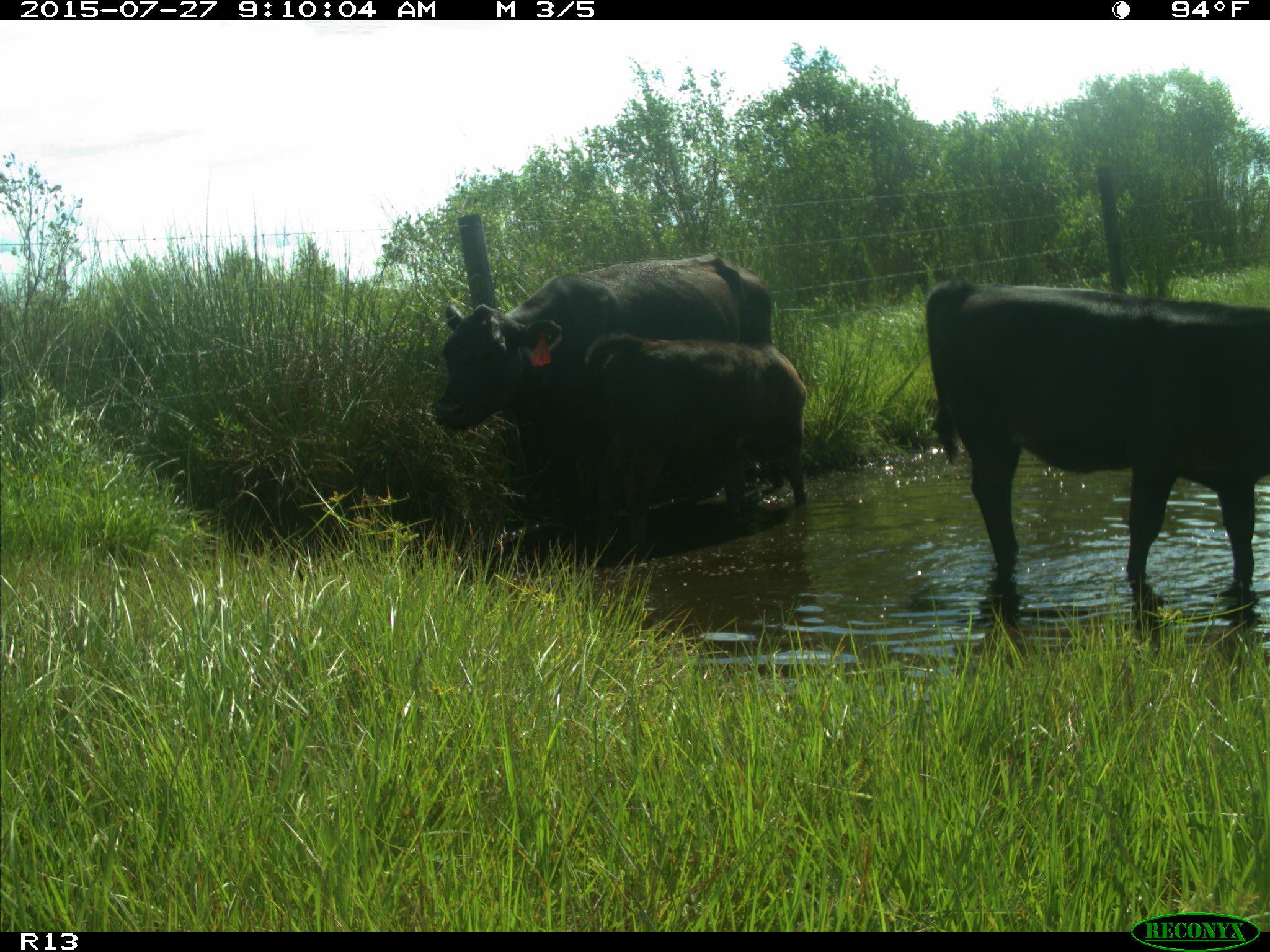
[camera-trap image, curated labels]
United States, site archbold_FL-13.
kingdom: Animalia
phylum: Chordata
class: Mammalia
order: Artiodactyla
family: Bovidae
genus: Bos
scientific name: Bos taurus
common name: domestic cow